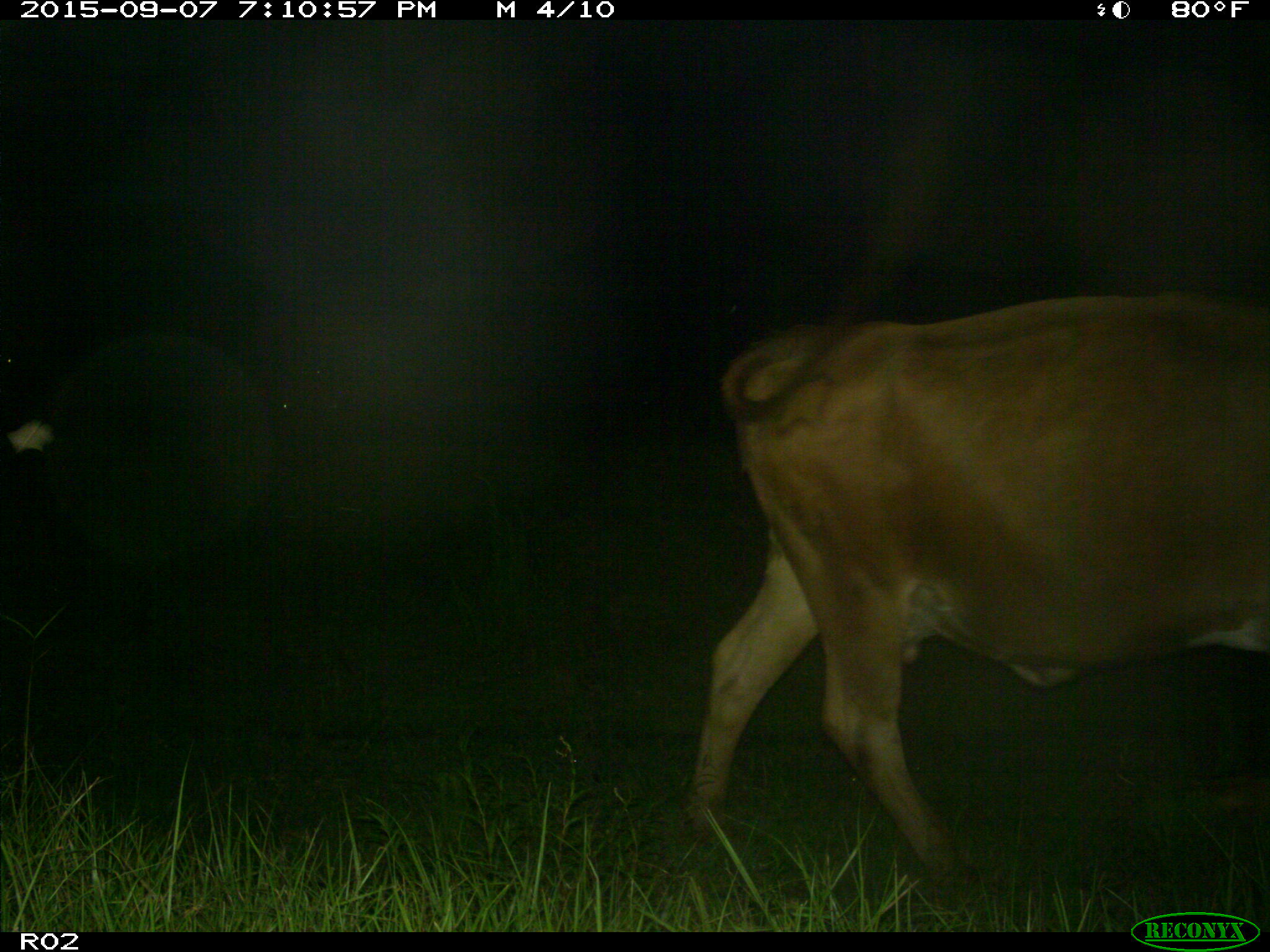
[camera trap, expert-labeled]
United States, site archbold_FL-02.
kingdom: Animalia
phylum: Chordata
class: Mammalia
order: Artiodactyla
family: Bovidae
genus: Bos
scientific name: Bos taurus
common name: domestic cow